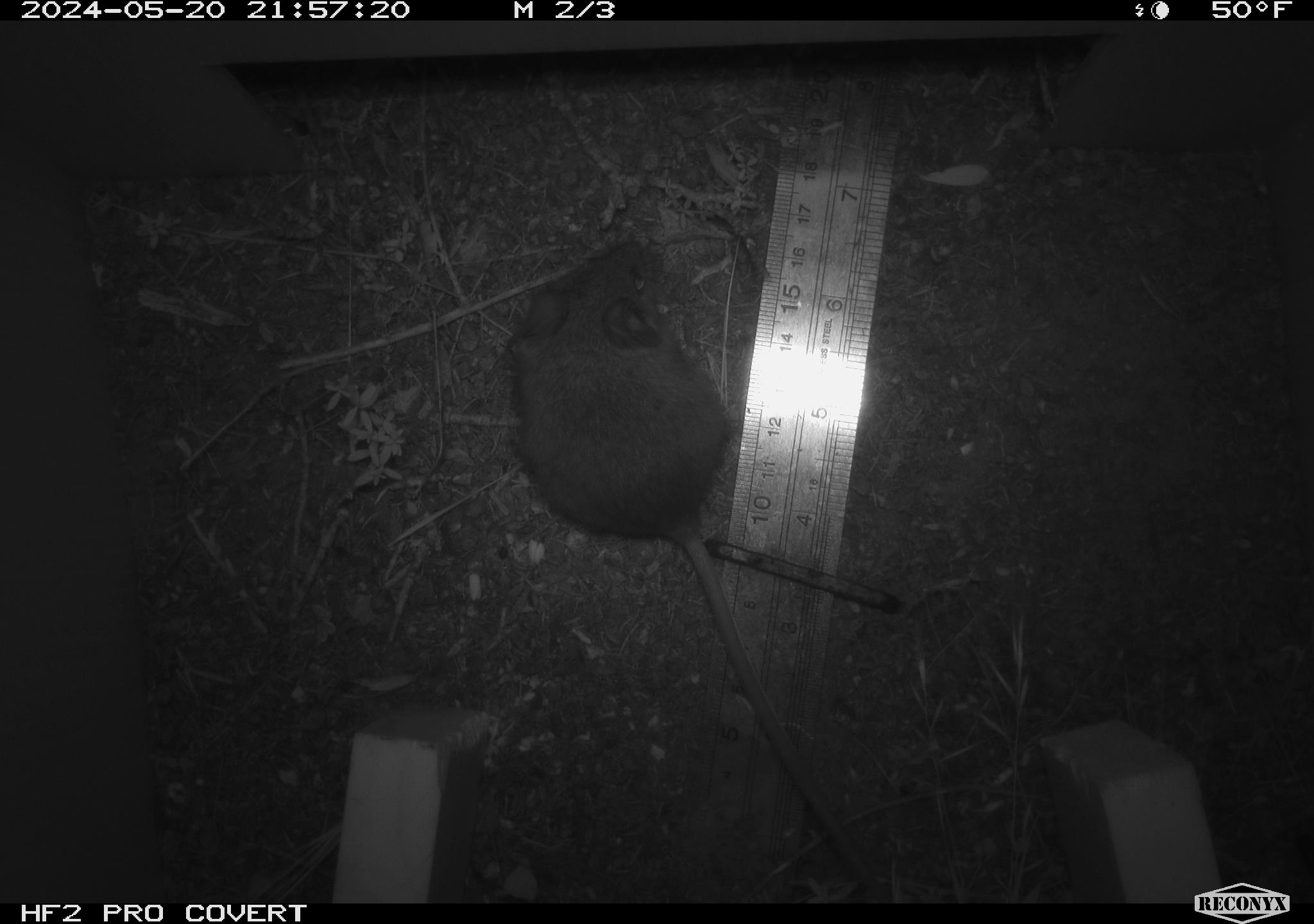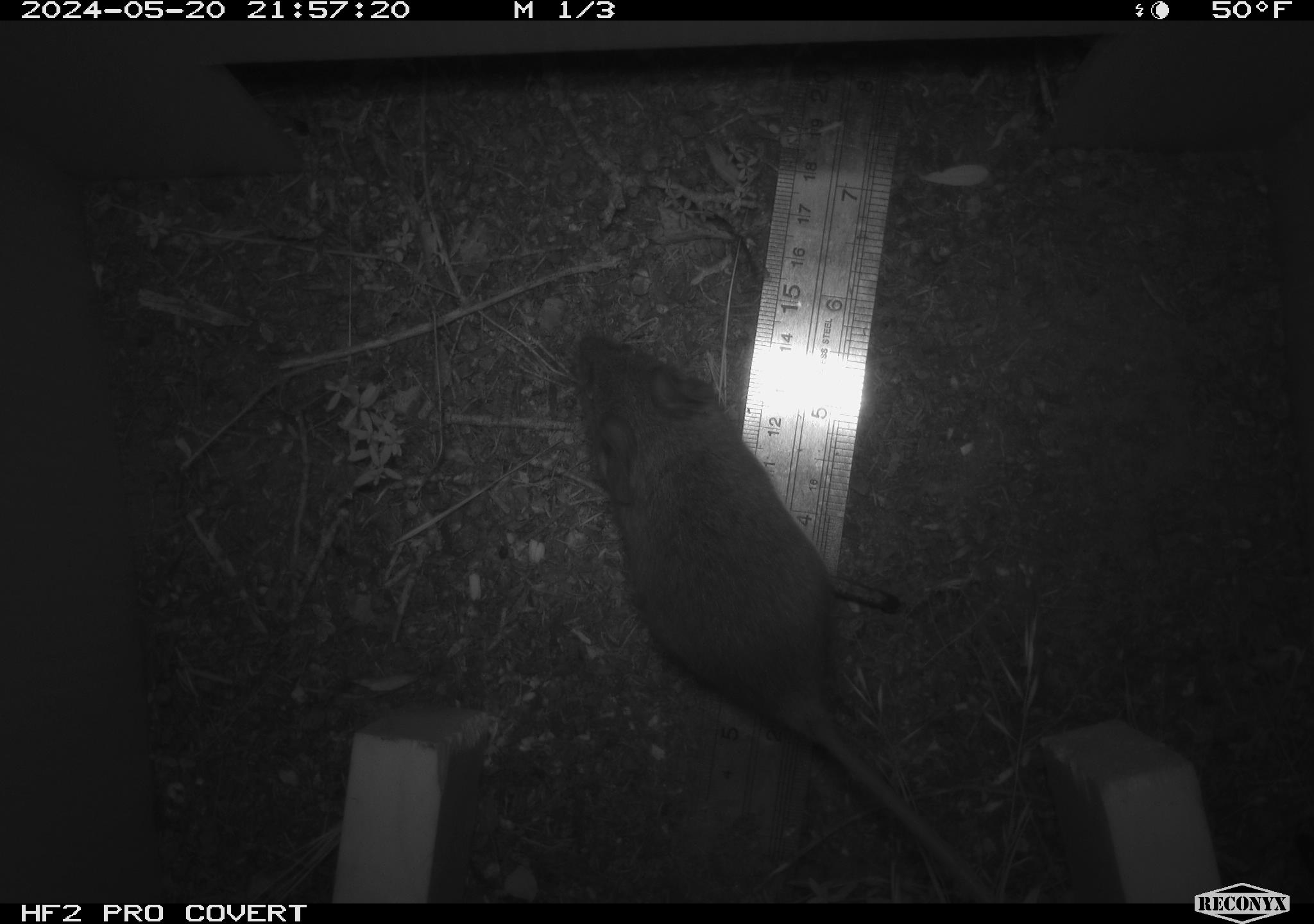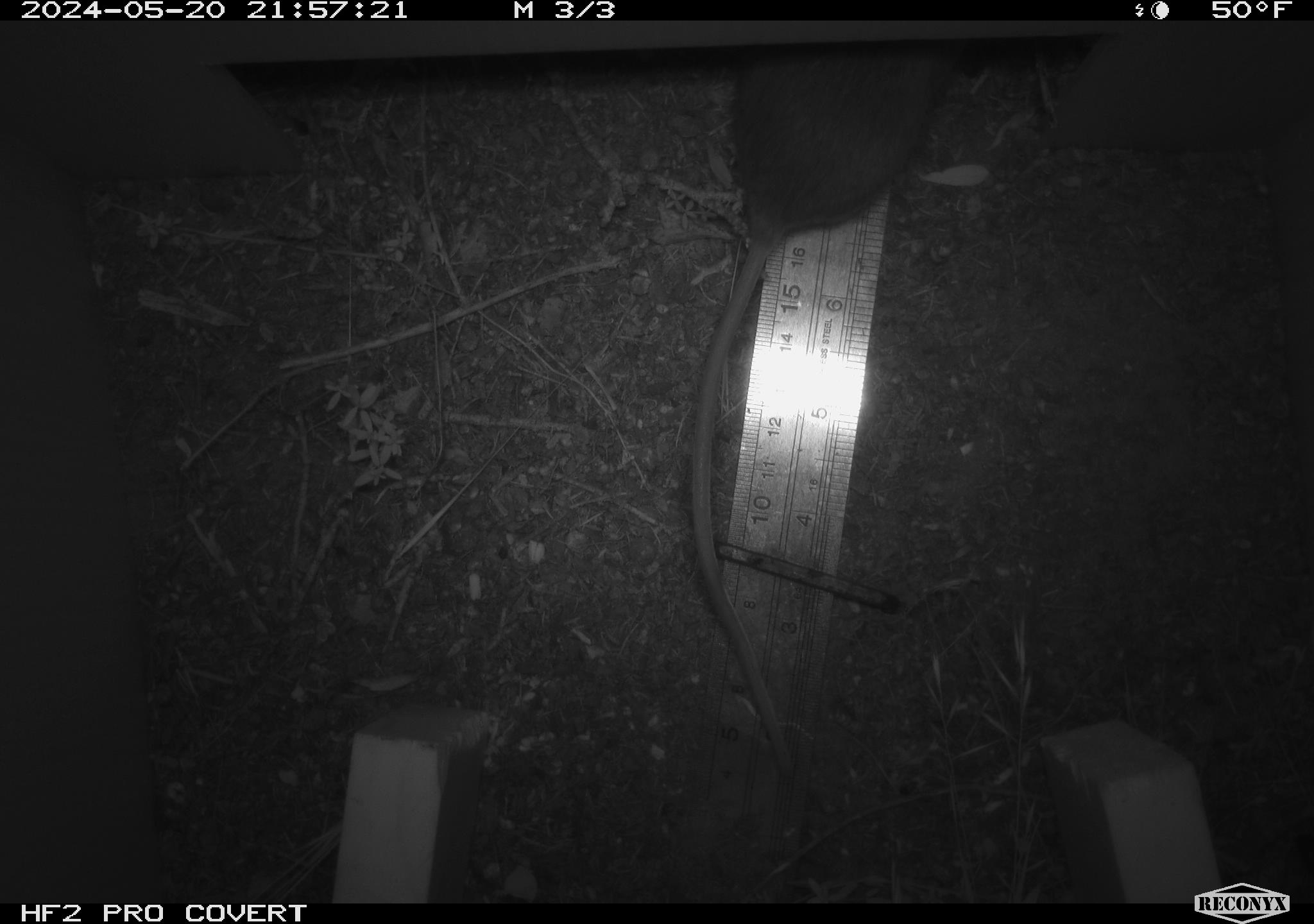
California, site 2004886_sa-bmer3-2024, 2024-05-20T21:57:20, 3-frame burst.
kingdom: Animalia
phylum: Chordata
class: Mammalia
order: Rodentia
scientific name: Rodentia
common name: mouse species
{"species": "mouse species (Rodentia)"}